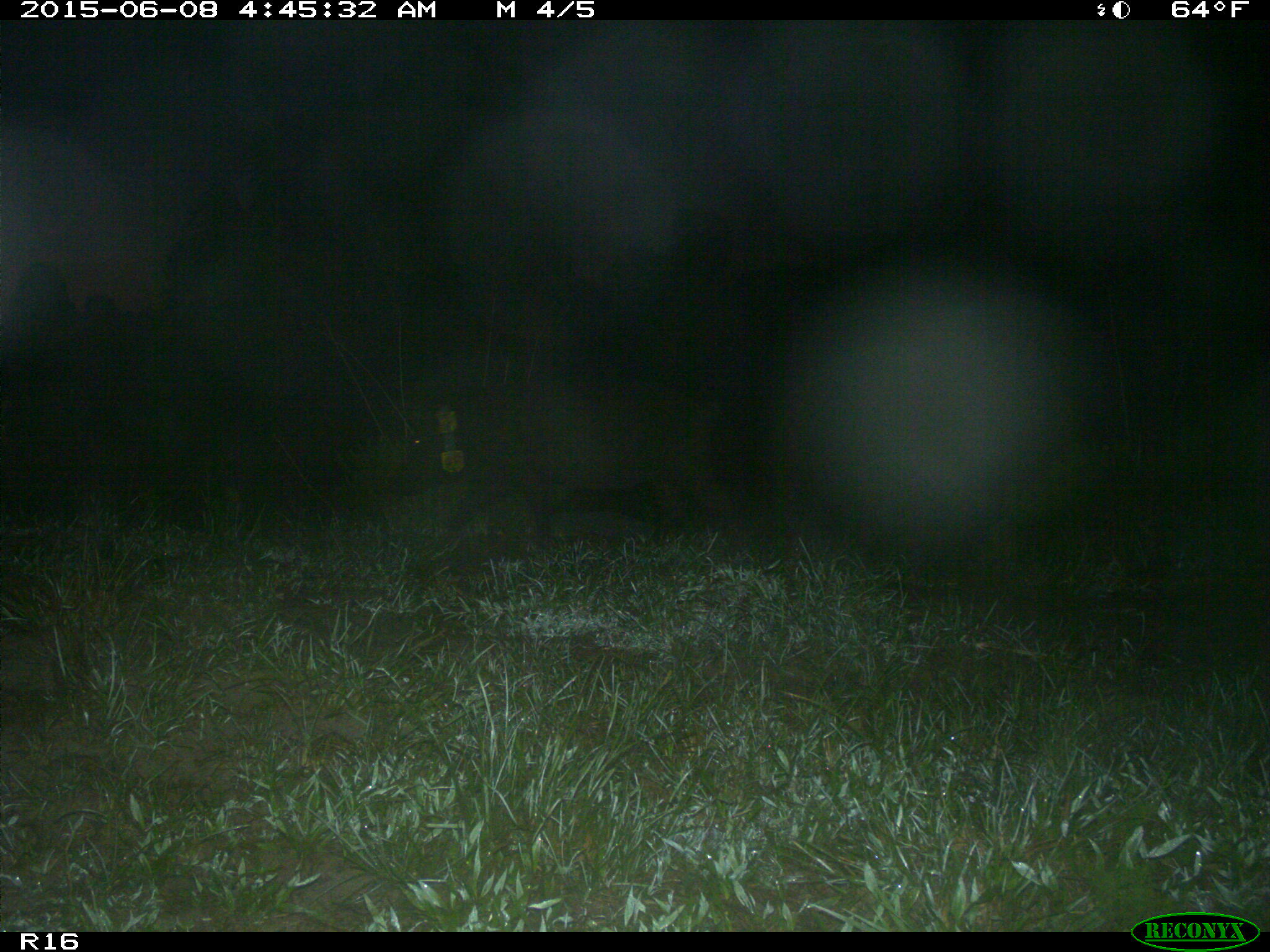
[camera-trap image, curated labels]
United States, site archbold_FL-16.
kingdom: Animalia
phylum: Chordata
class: Mammalia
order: Artiodactyla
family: Suidae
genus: Sus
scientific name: Sus scrofa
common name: wild boar